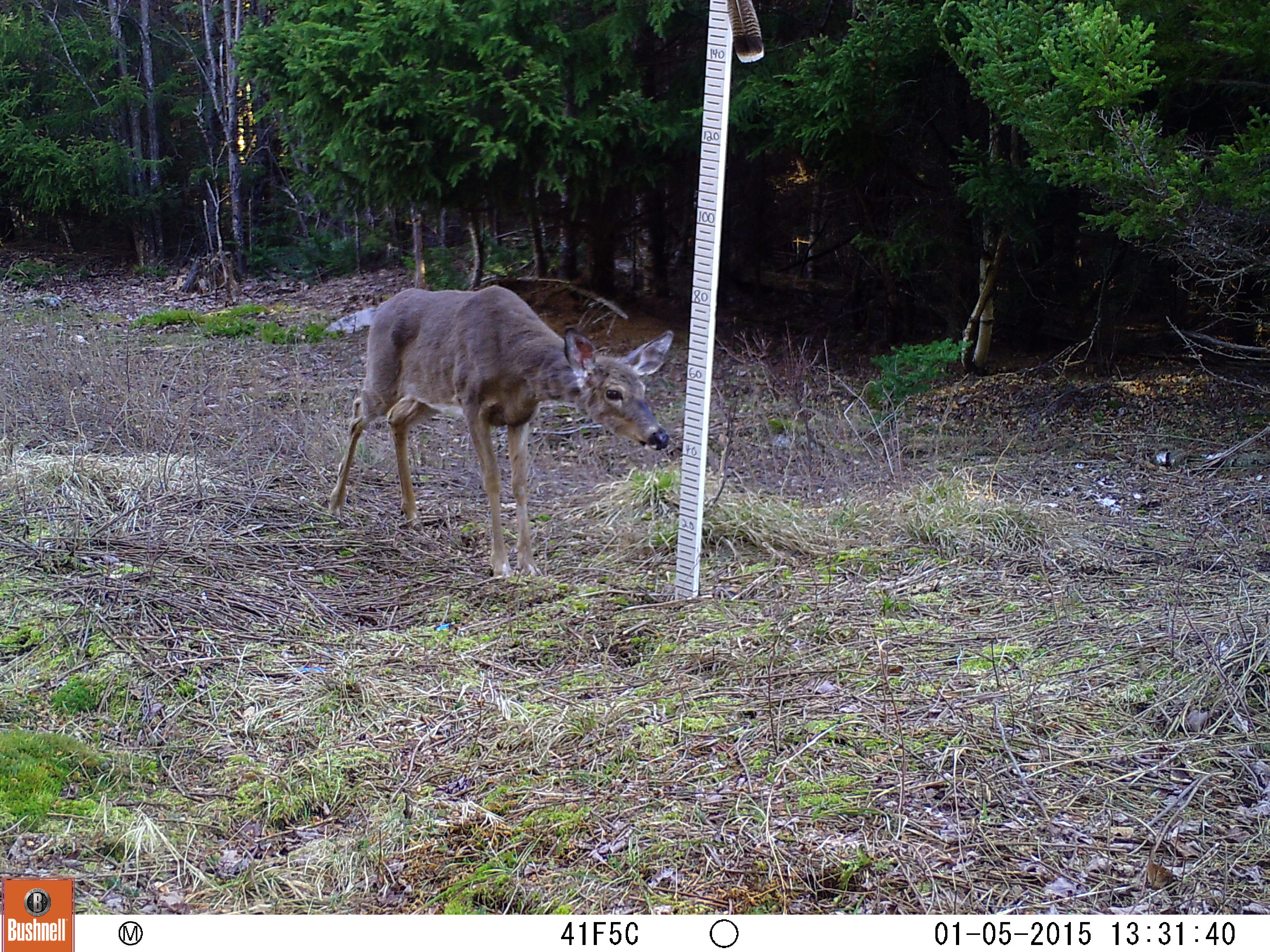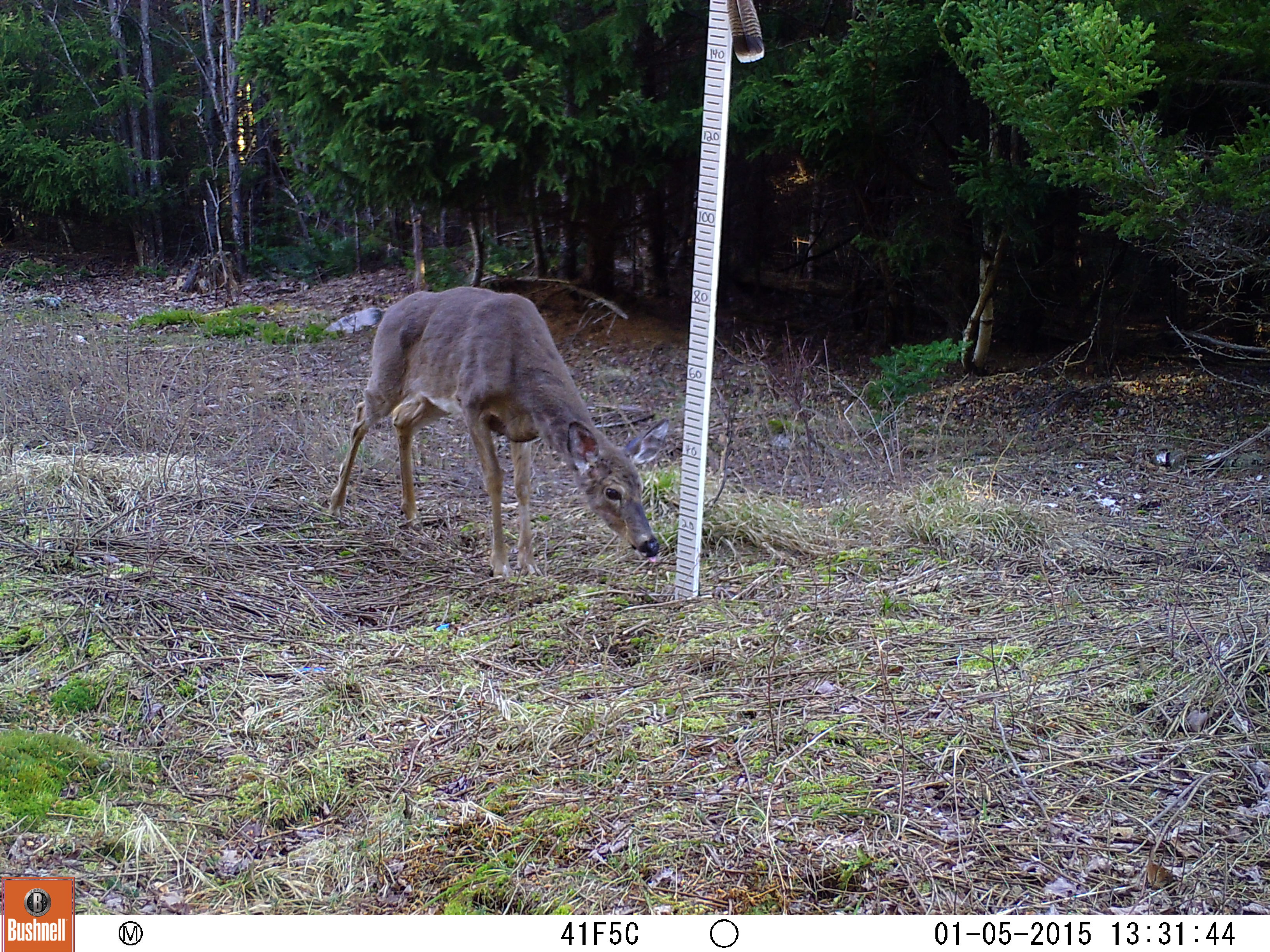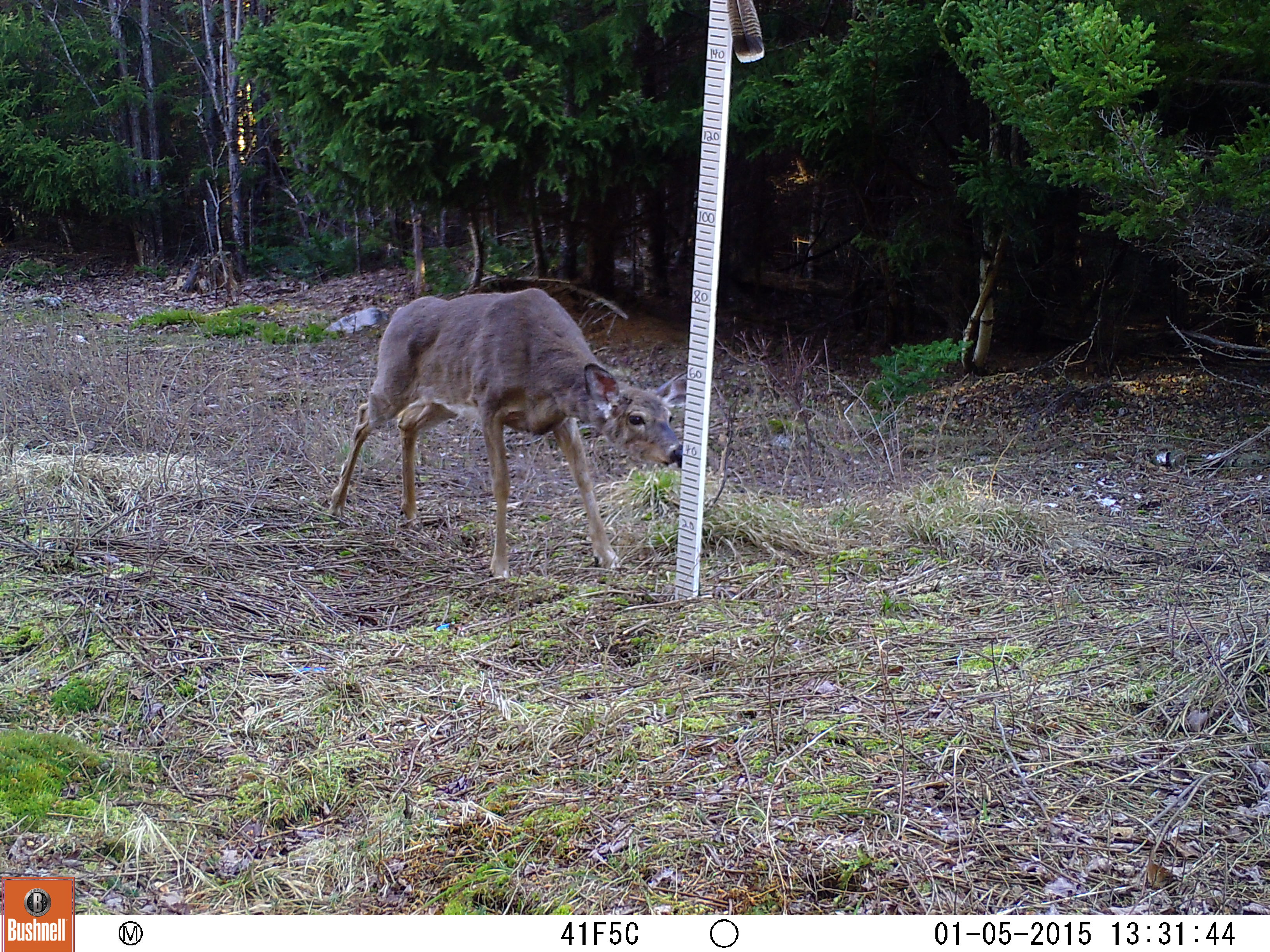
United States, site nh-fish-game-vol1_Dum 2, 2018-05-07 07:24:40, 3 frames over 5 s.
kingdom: Animalia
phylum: Chordata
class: Mammalia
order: Artiodactyla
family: Cervidae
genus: Odocoileus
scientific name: Odocoileus virginianus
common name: white-tailed deer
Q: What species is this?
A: White-tailed deer (Odocoileus virginianus).